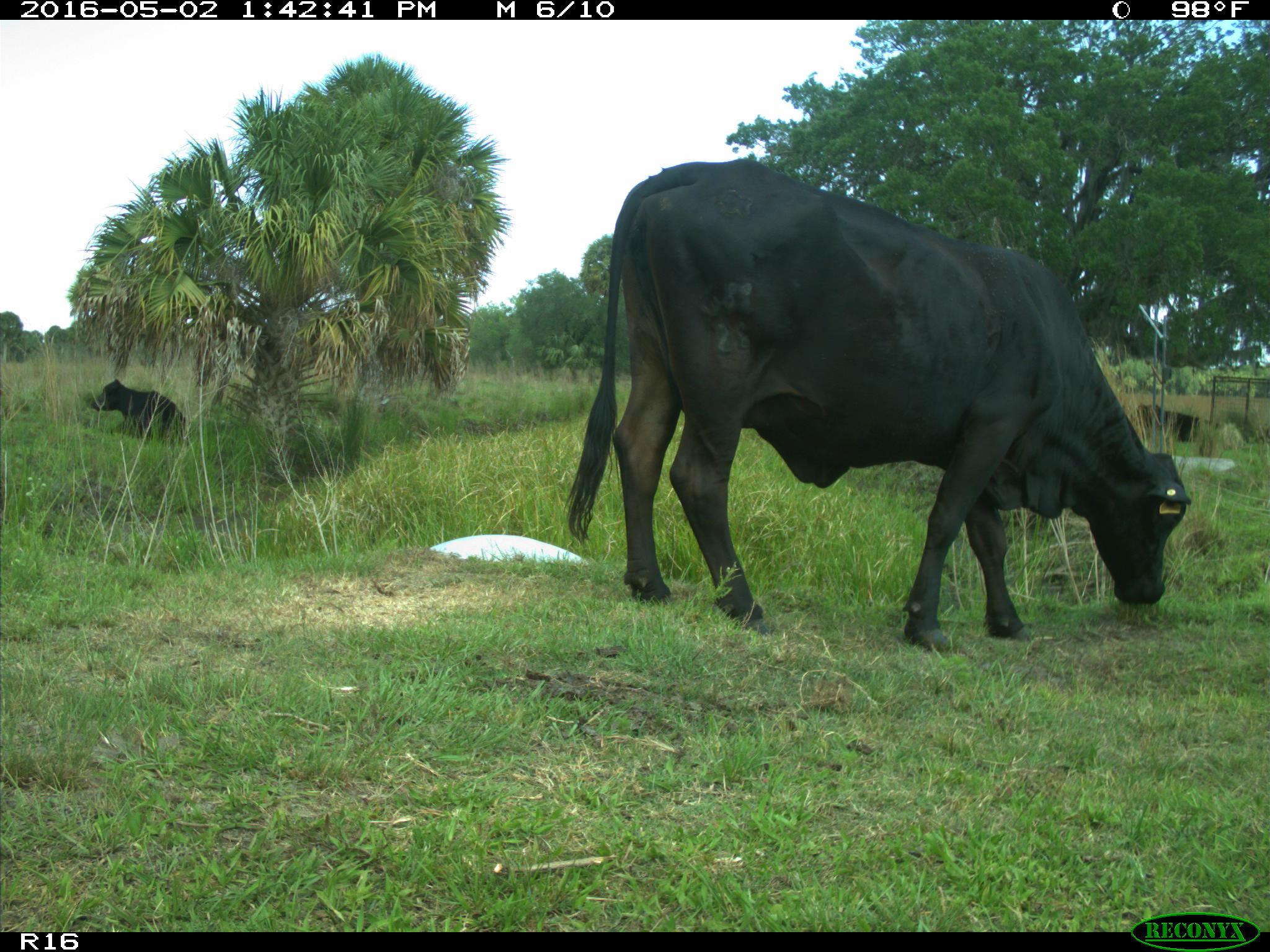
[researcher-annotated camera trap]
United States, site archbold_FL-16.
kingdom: Animalia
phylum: Chordata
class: Mammalia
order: Artiodactyla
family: Bovidae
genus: Bos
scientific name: Bos taurus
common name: domestic cow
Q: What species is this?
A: Bos taurus (domestic cow).